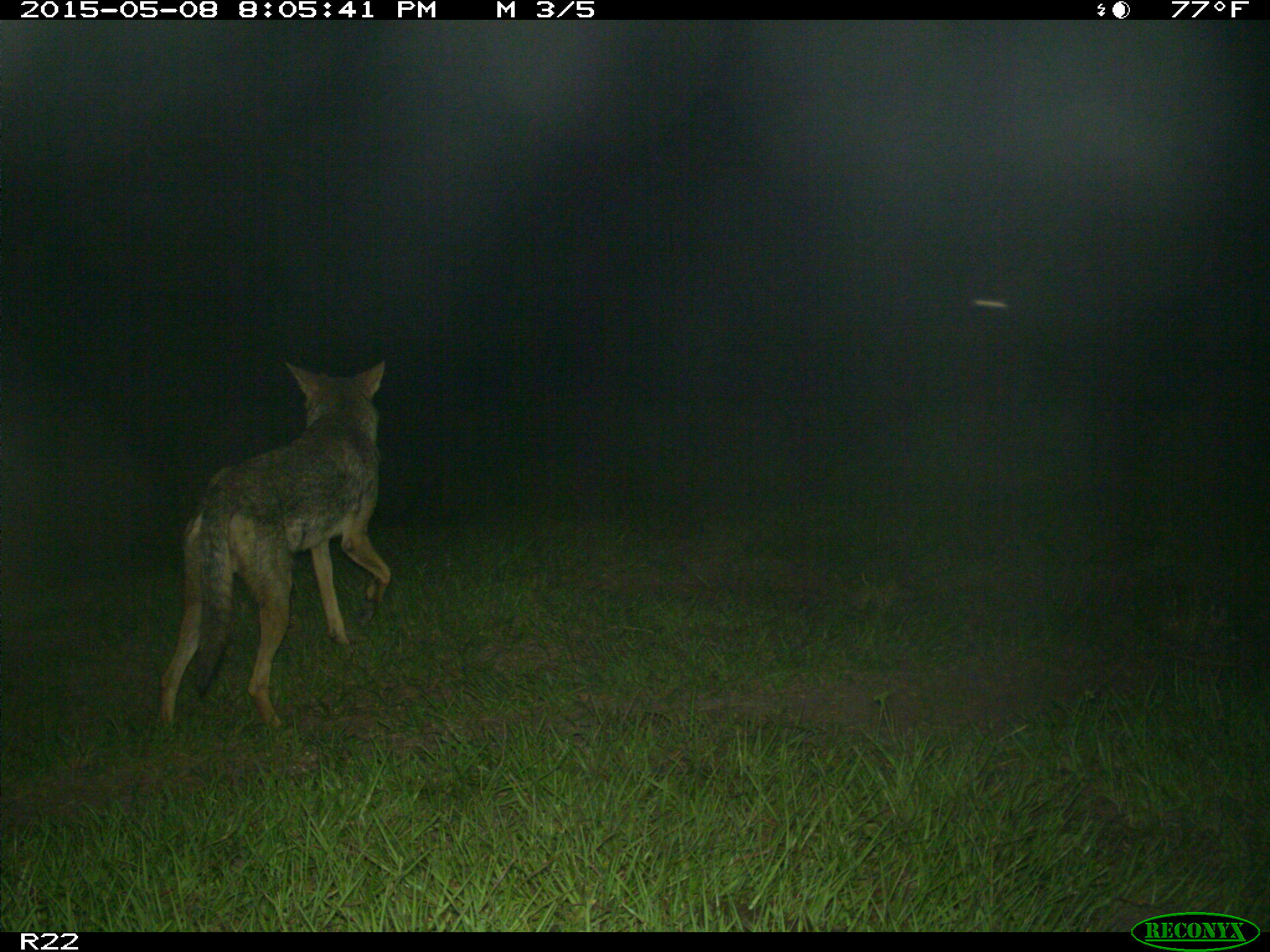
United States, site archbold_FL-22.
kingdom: Animalia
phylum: Chordata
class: Mammalia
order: Artiodactyla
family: Bovidae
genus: Bos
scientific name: Bos taurus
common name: domestic cow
Bos taurus (domestic cow).